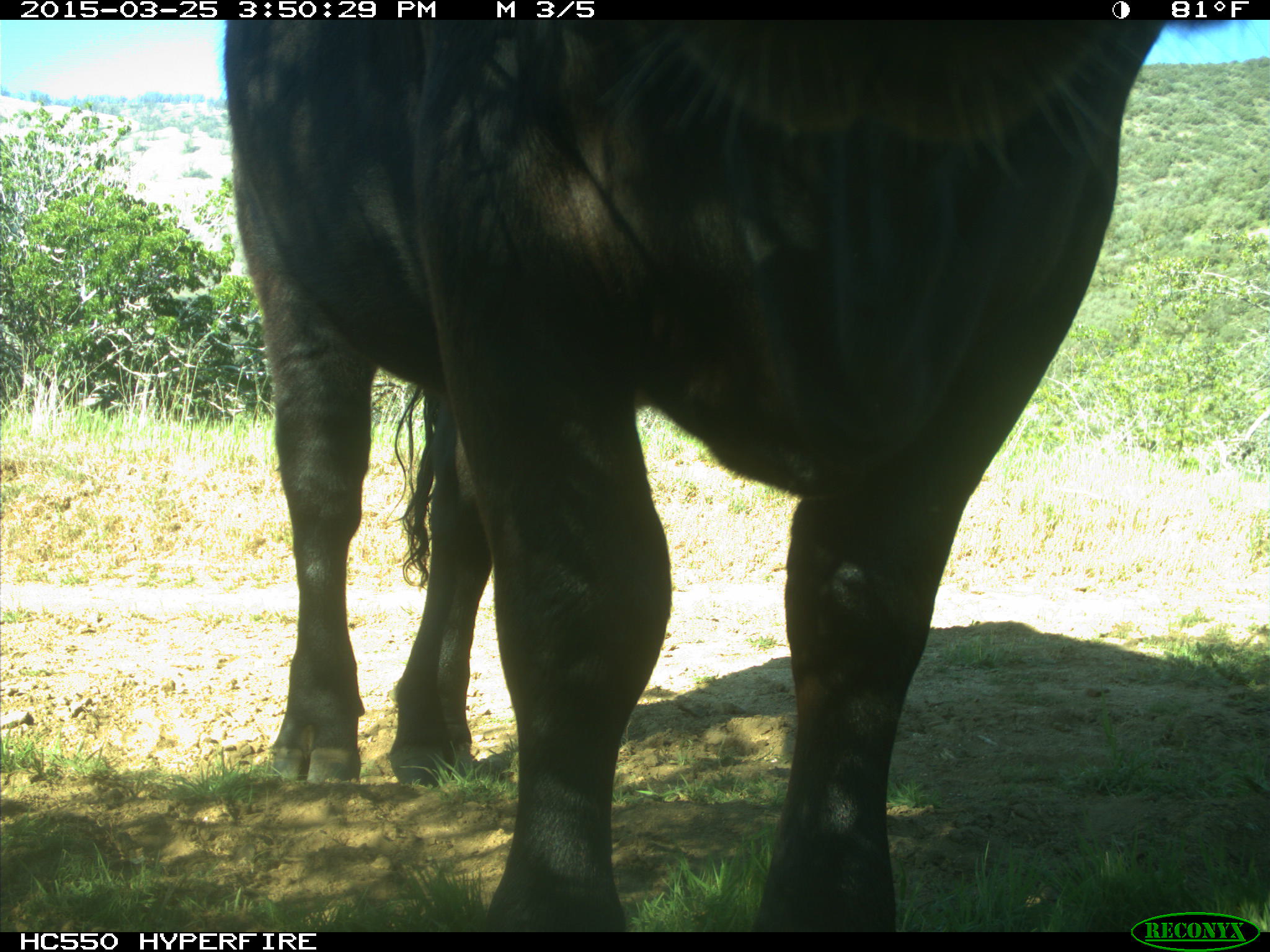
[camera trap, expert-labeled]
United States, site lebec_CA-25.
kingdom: Animalia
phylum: Chordata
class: Mammalia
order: Artiodactyla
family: Bovidae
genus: Bos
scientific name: Bos taurus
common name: domestic cow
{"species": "Bos taurus (domestic cow)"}